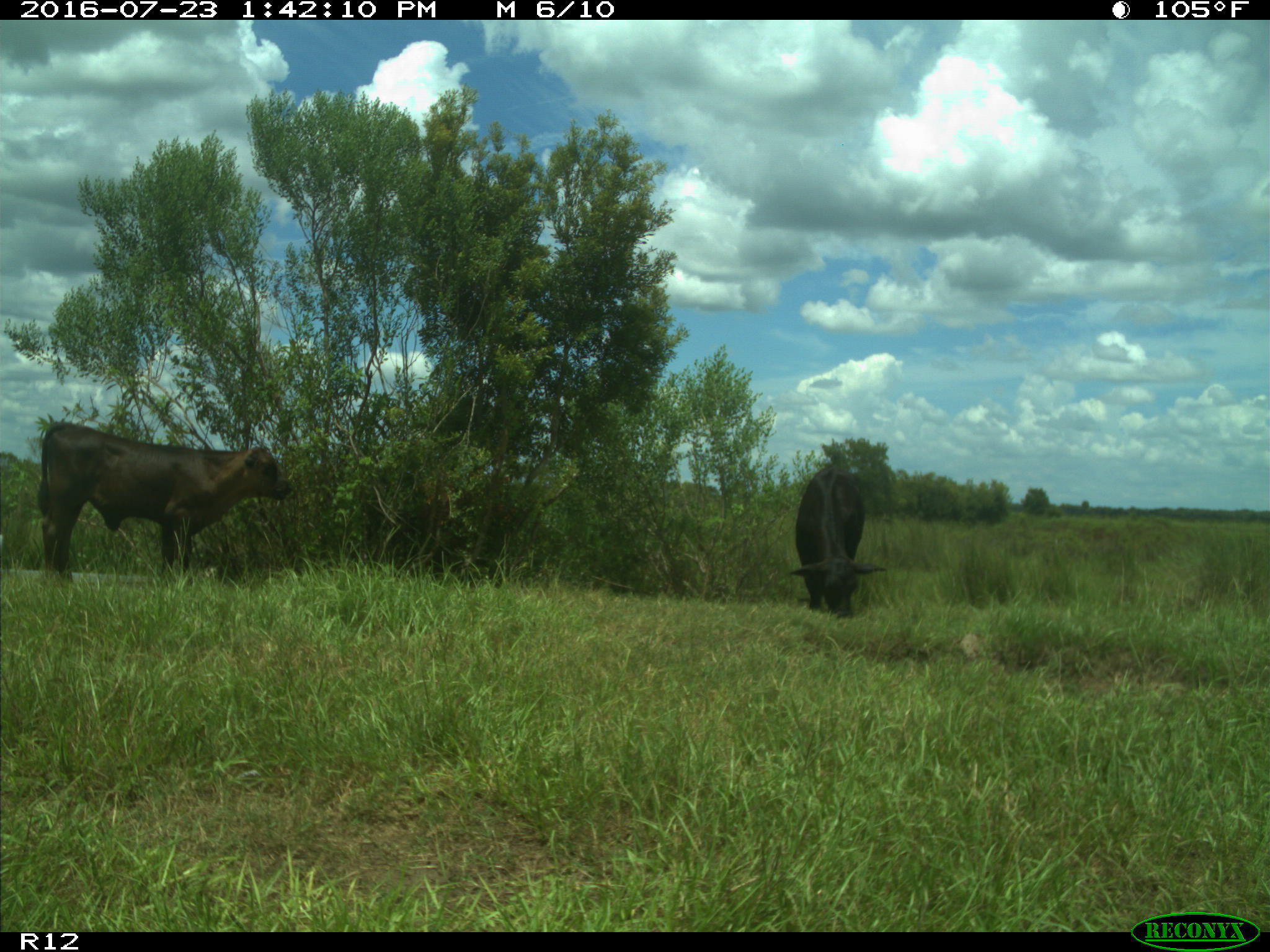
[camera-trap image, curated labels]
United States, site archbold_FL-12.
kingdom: Animalia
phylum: Chordata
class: Mammalia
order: Artiodactyla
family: Bovidae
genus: Bos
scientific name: Bos taurus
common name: domestic cow